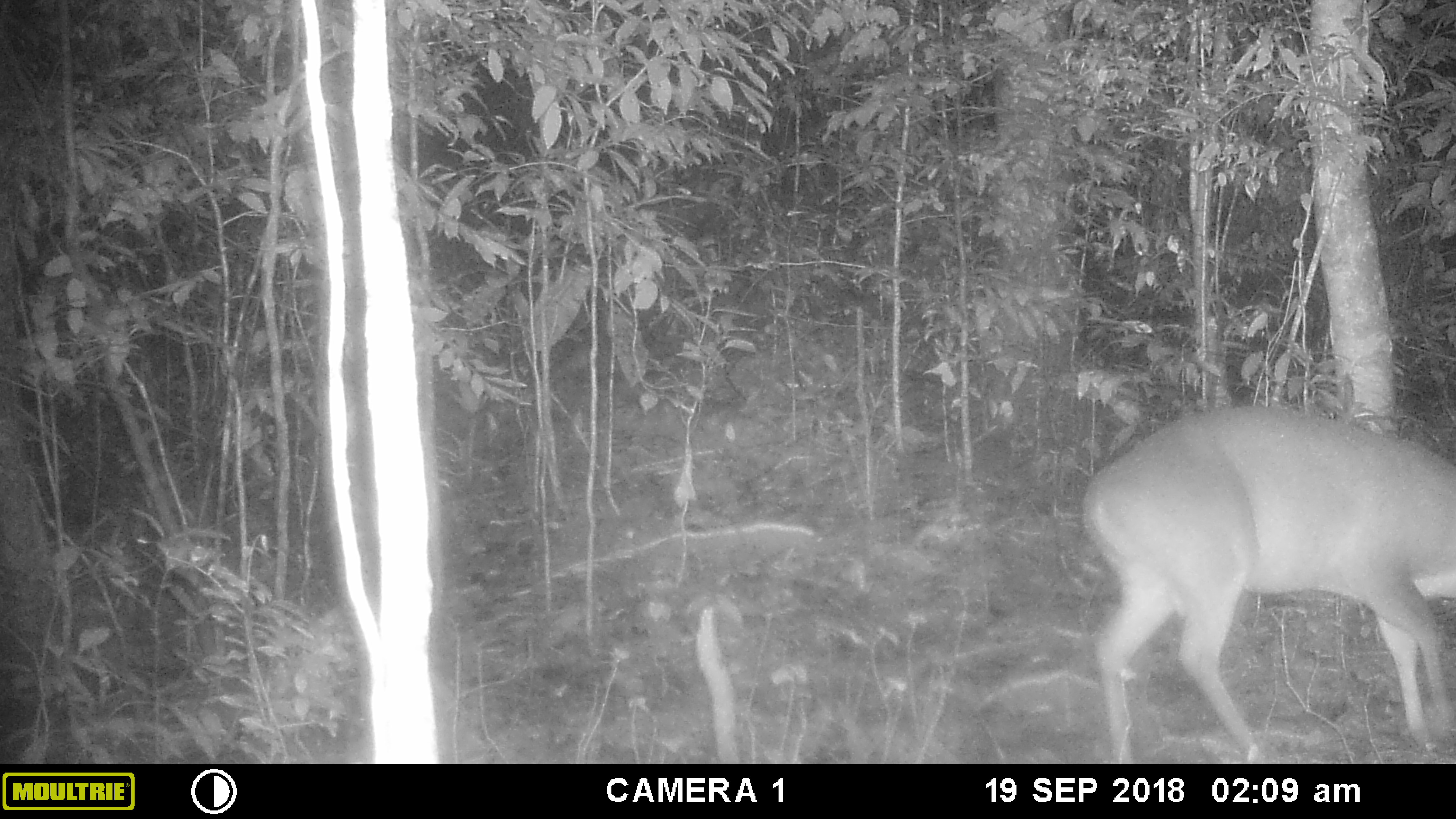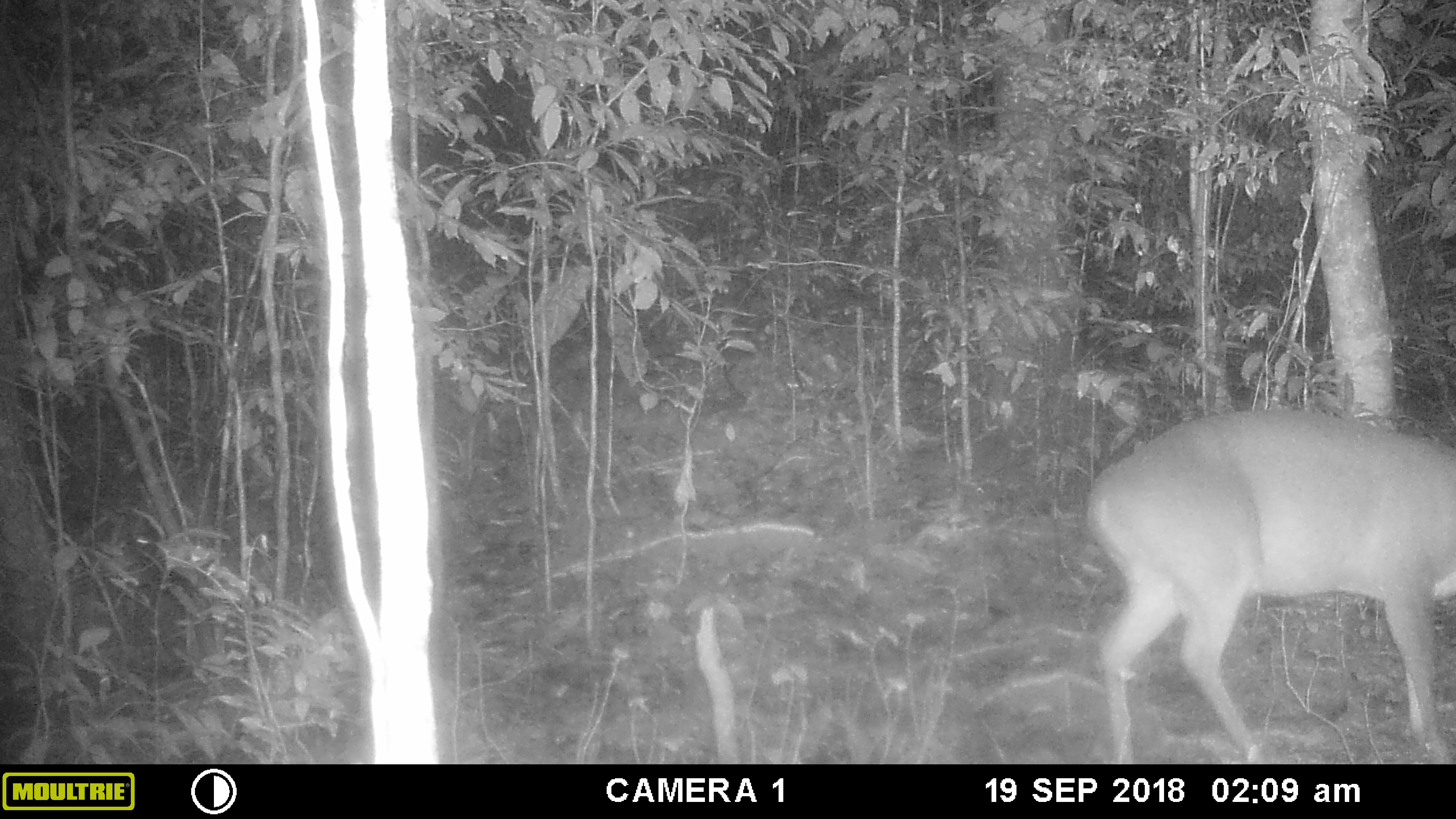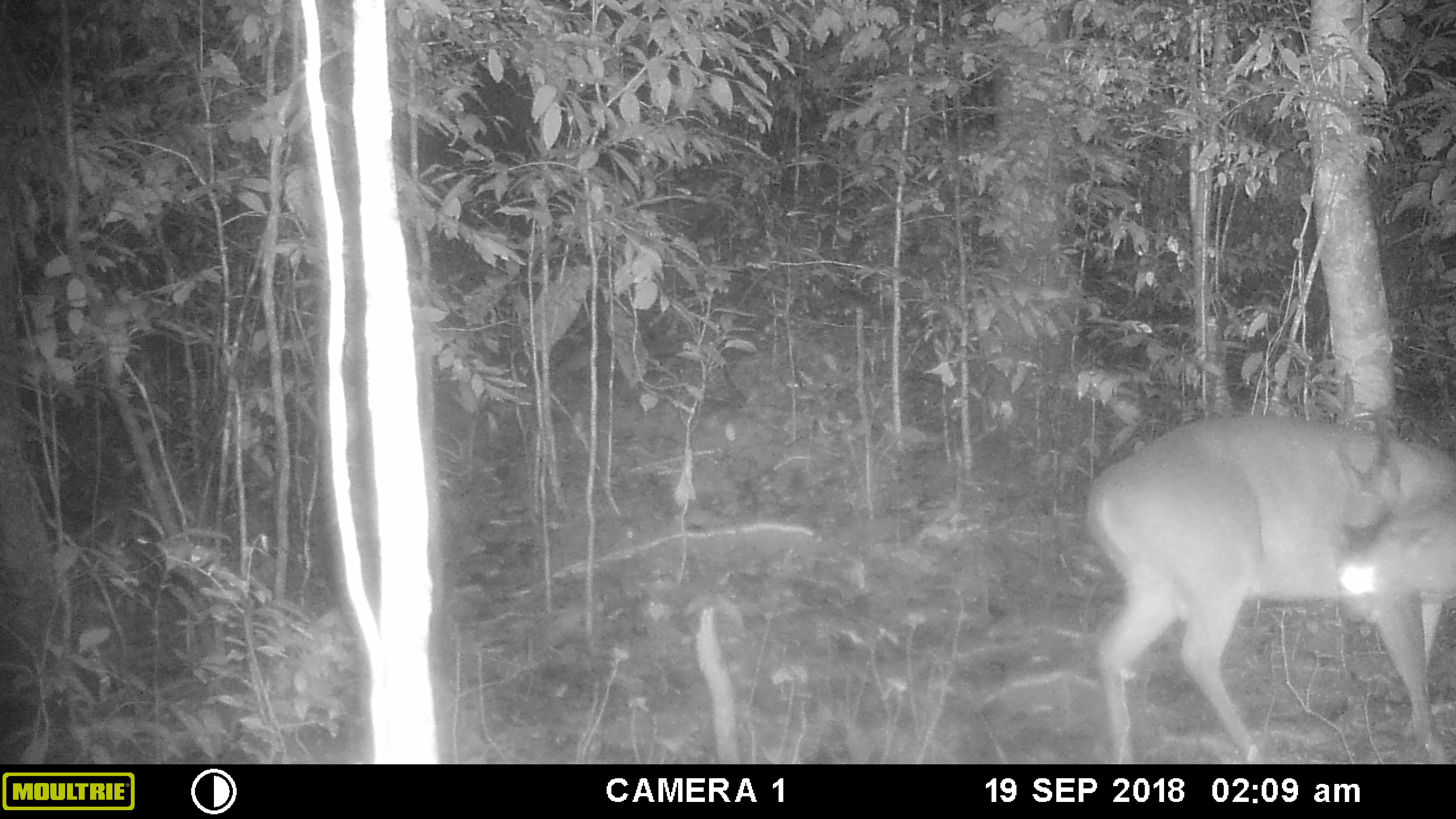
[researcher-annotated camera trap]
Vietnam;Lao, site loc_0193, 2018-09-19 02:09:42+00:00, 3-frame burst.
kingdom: Animalia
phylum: Chordata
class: Mammalia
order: Artiodactyla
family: Cervidae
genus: Muntiacus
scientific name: Muntiacus vuquangensis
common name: large-antlered muntjac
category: large antlered muntjac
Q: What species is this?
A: Large antlered muntjac (large-antlered muntjac) (Muntiacus vuquangensis).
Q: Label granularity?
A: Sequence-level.